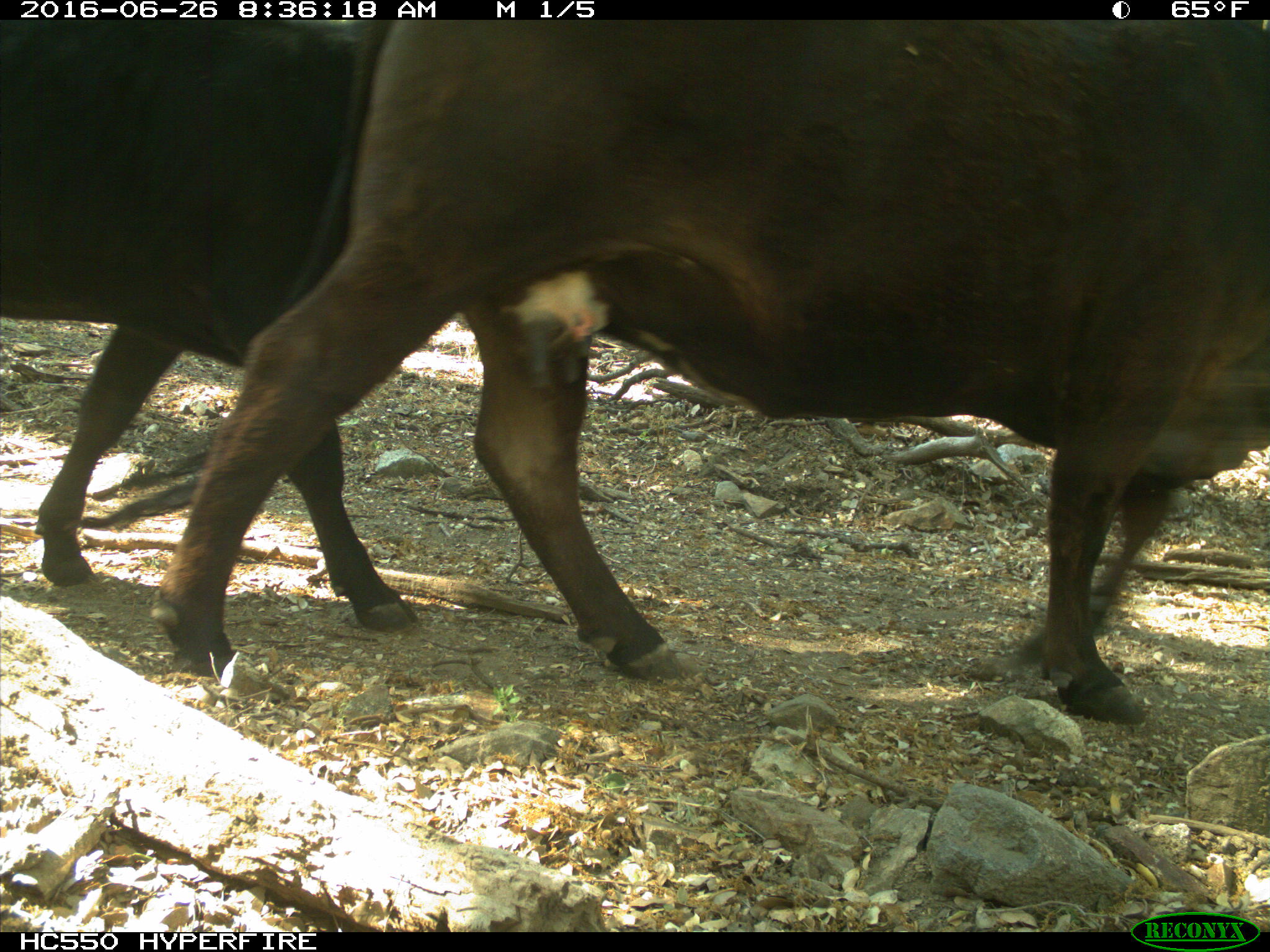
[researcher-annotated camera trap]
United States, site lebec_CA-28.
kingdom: Animalia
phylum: Chordata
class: Mammalia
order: Artiodactyla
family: Bovidae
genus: Bos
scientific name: Bos taurus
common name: domestic cow